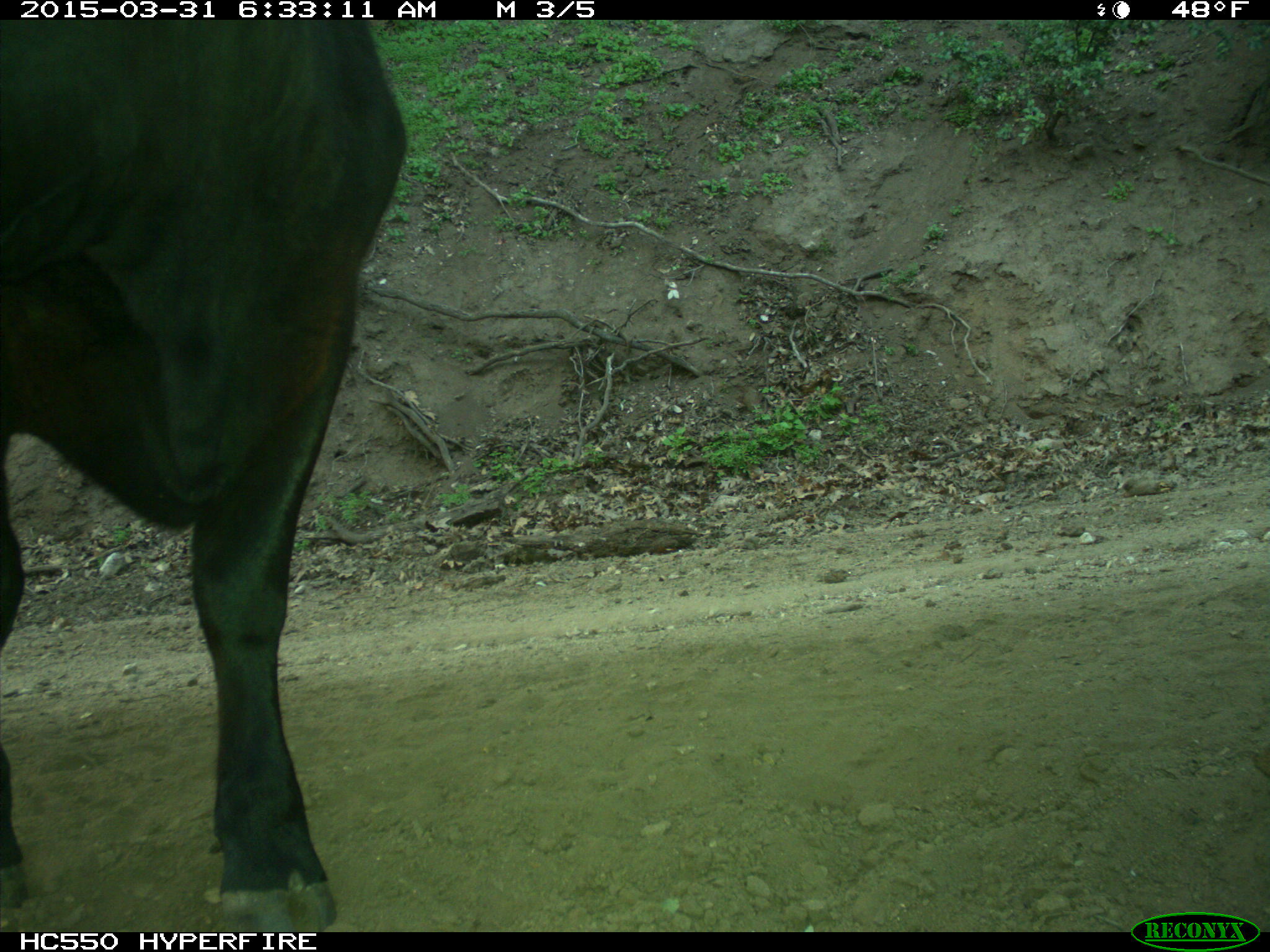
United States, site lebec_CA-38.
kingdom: Animalia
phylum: Chordata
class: Mammalia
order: Artiodactyla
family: Bovidae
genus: Bos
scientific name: Bos taurus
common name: domestic cow